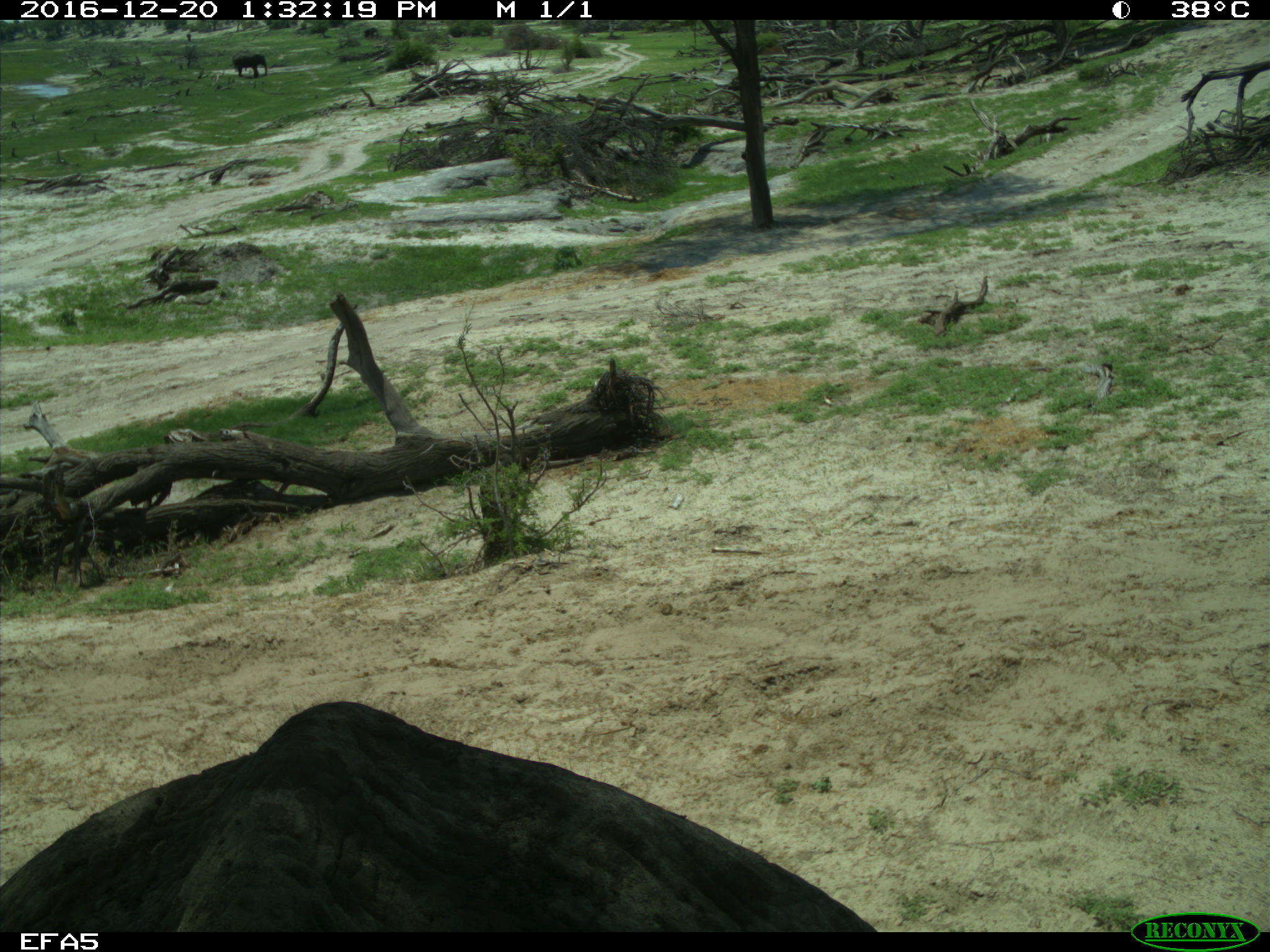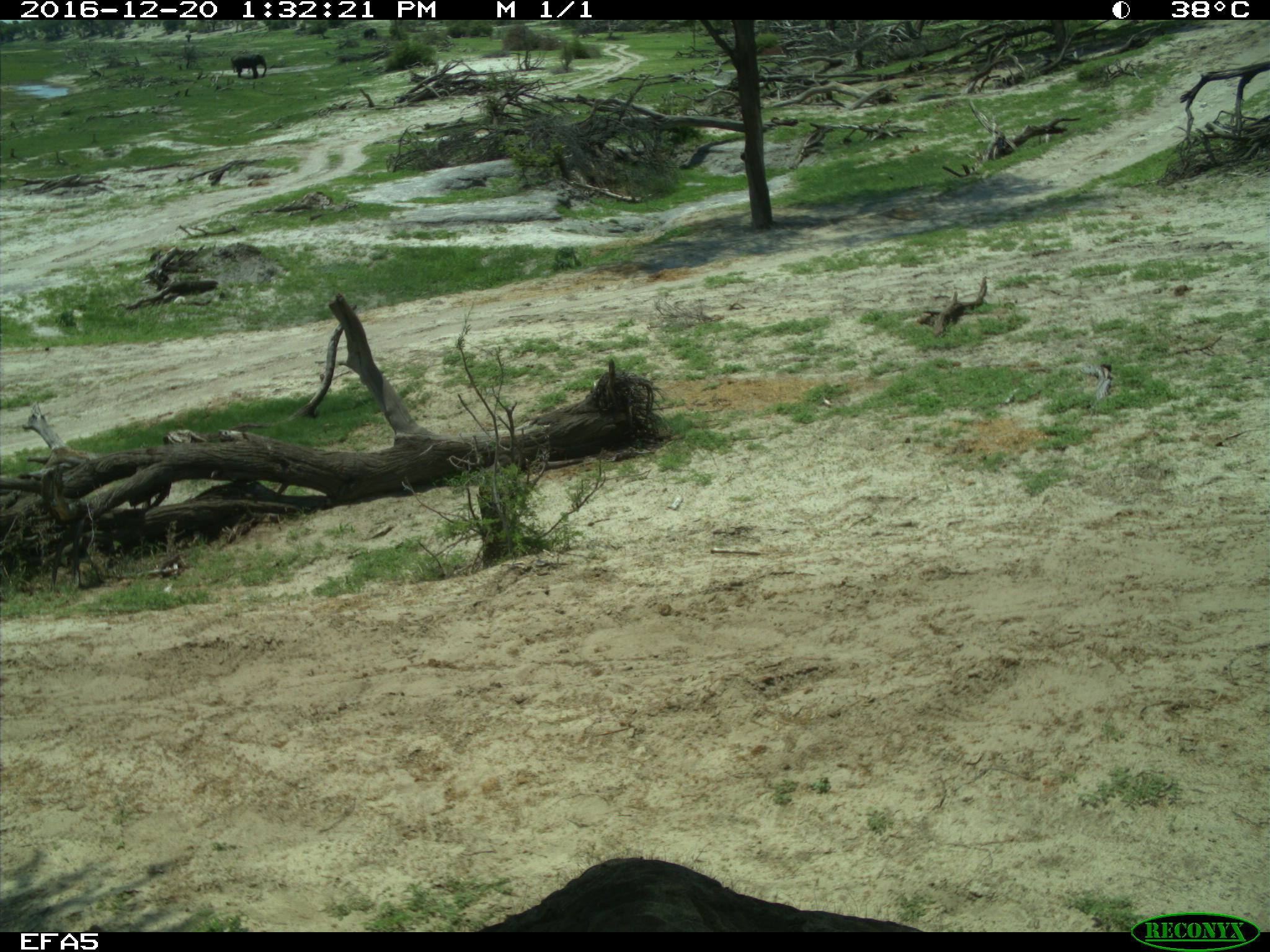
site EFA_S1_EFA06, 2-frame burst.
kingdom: Animalia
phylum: Chordata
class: Mammalia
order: Proboscidea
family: Elephantidae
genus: Loxodonta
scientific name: Loxodonta africana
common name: african bush elephant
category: elephant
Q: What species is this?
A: Elephant (african bush elephant) (Loxodonta africana).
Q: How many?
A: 2.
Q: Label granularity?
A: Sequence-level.